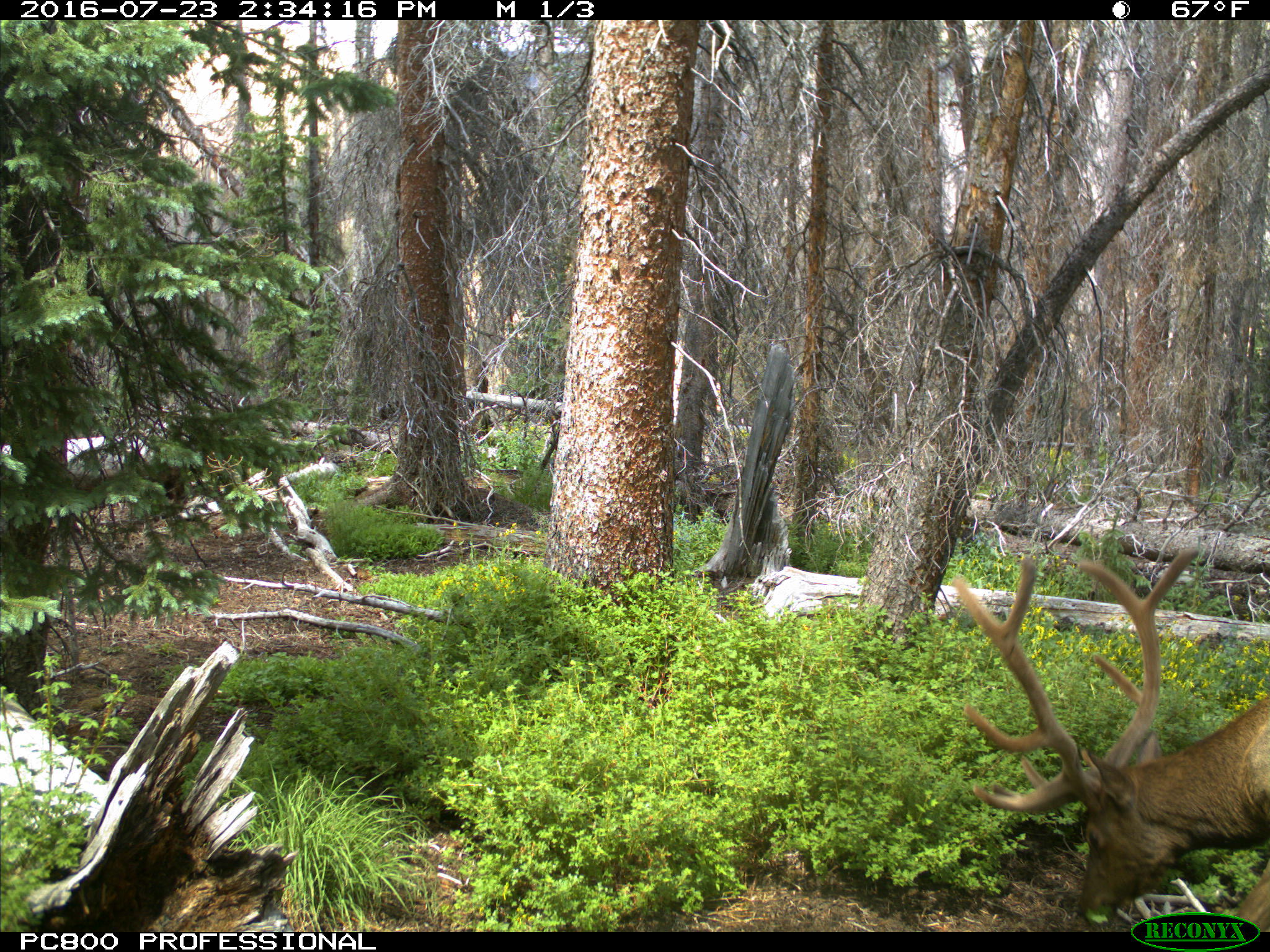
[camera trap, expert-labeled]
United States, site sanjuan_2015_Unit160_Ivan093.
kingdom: Animalia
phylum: Chordata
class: Mammalia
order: Artiodactyla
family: Cervidae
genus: Cervus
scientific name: Cervus elaphus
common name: red deer